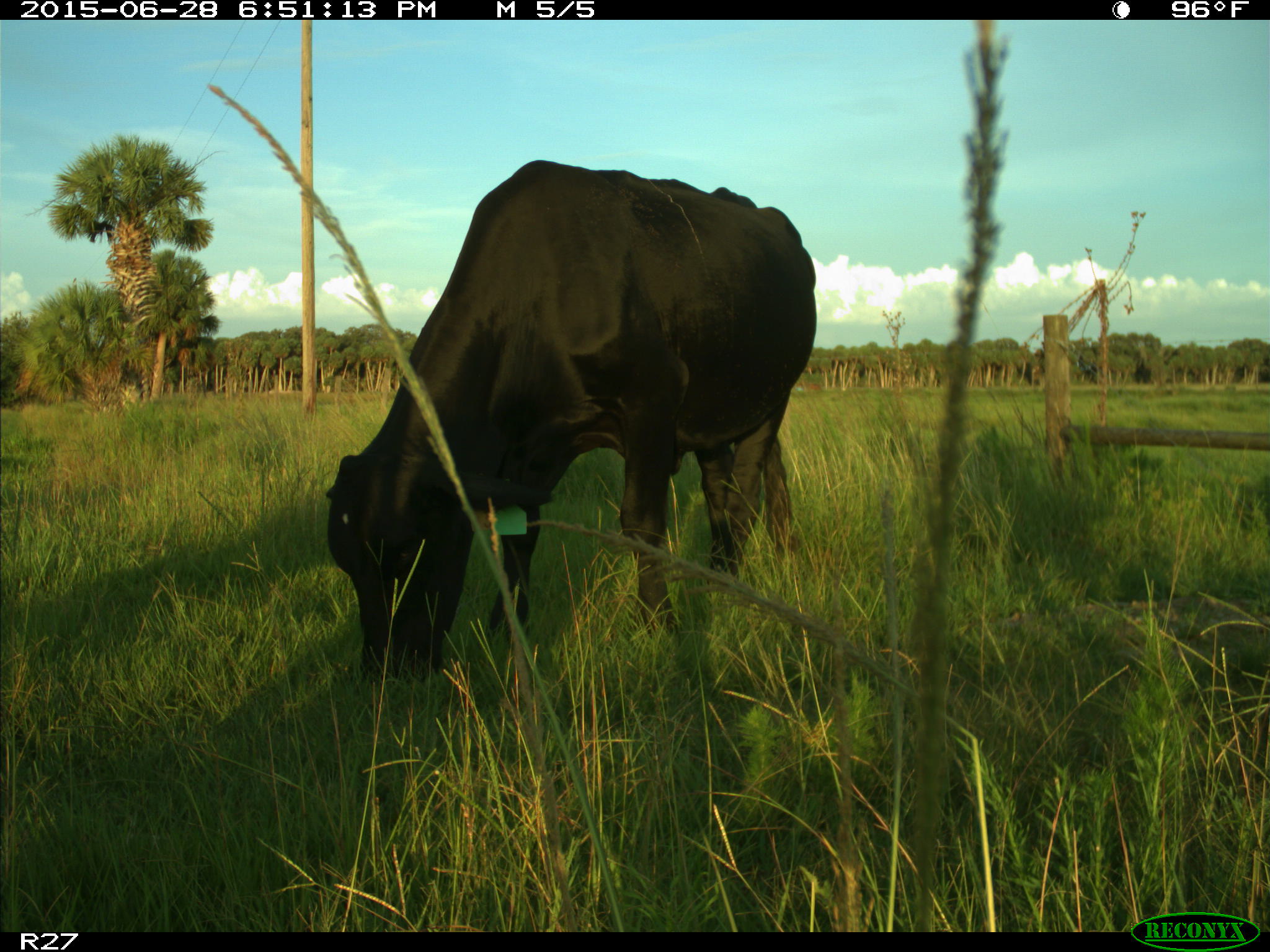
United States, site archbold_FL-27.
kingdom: Animalia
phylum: Chordata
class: Mammalia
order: Artiodactyla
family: Bovidae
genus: Bos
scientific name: Bos taurus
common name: domestic cow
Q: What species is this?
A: Bos taurus (domestic cow).